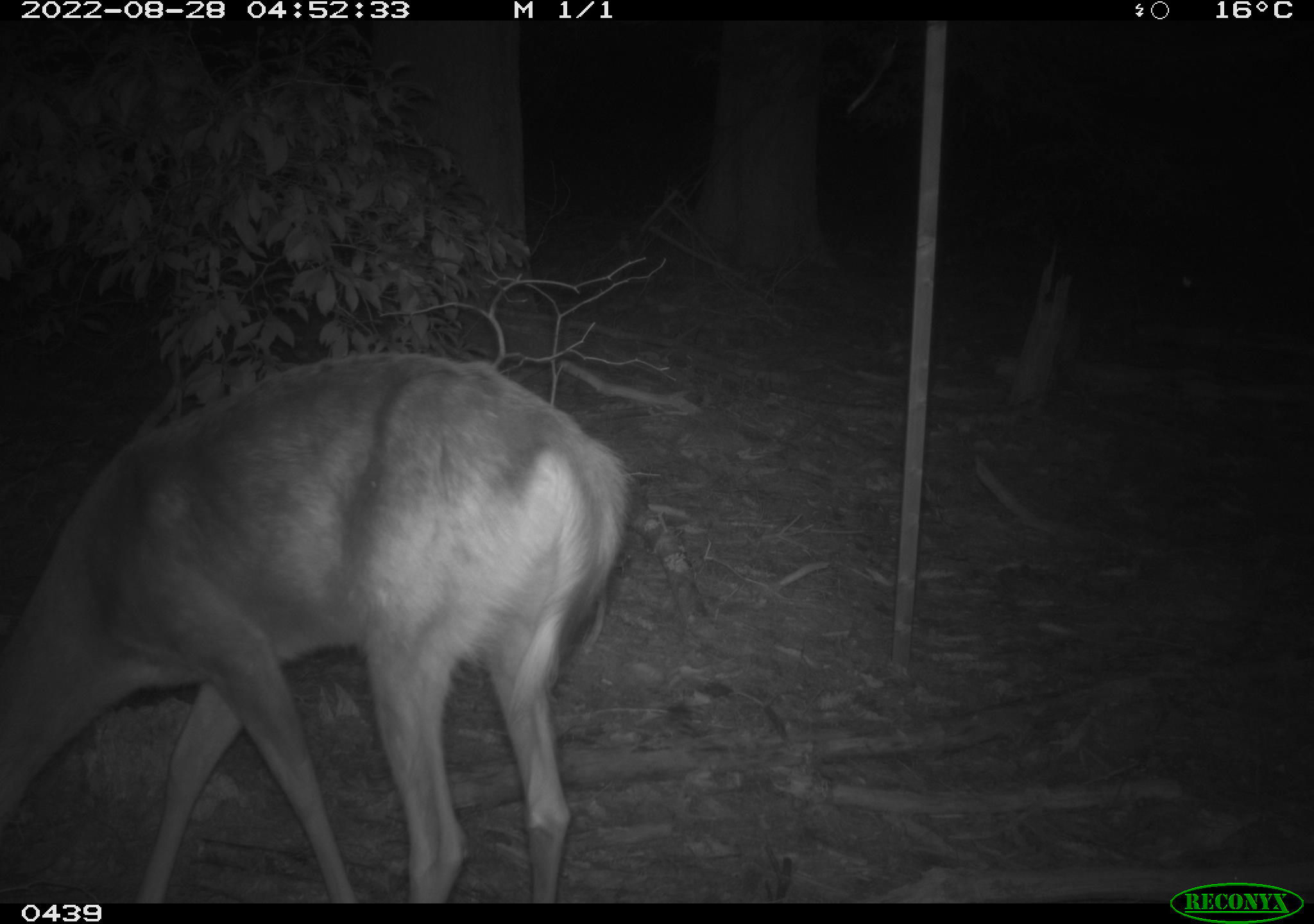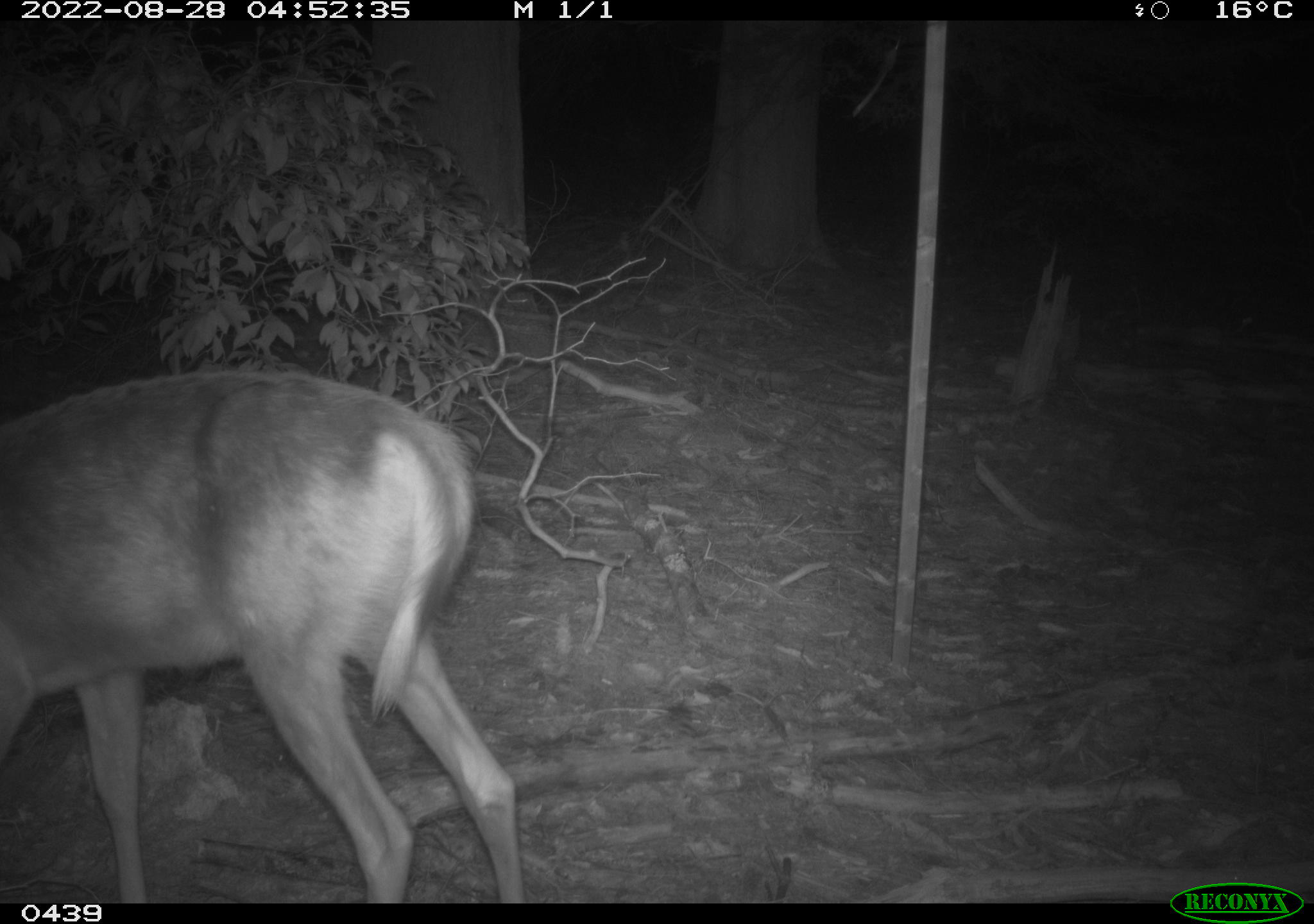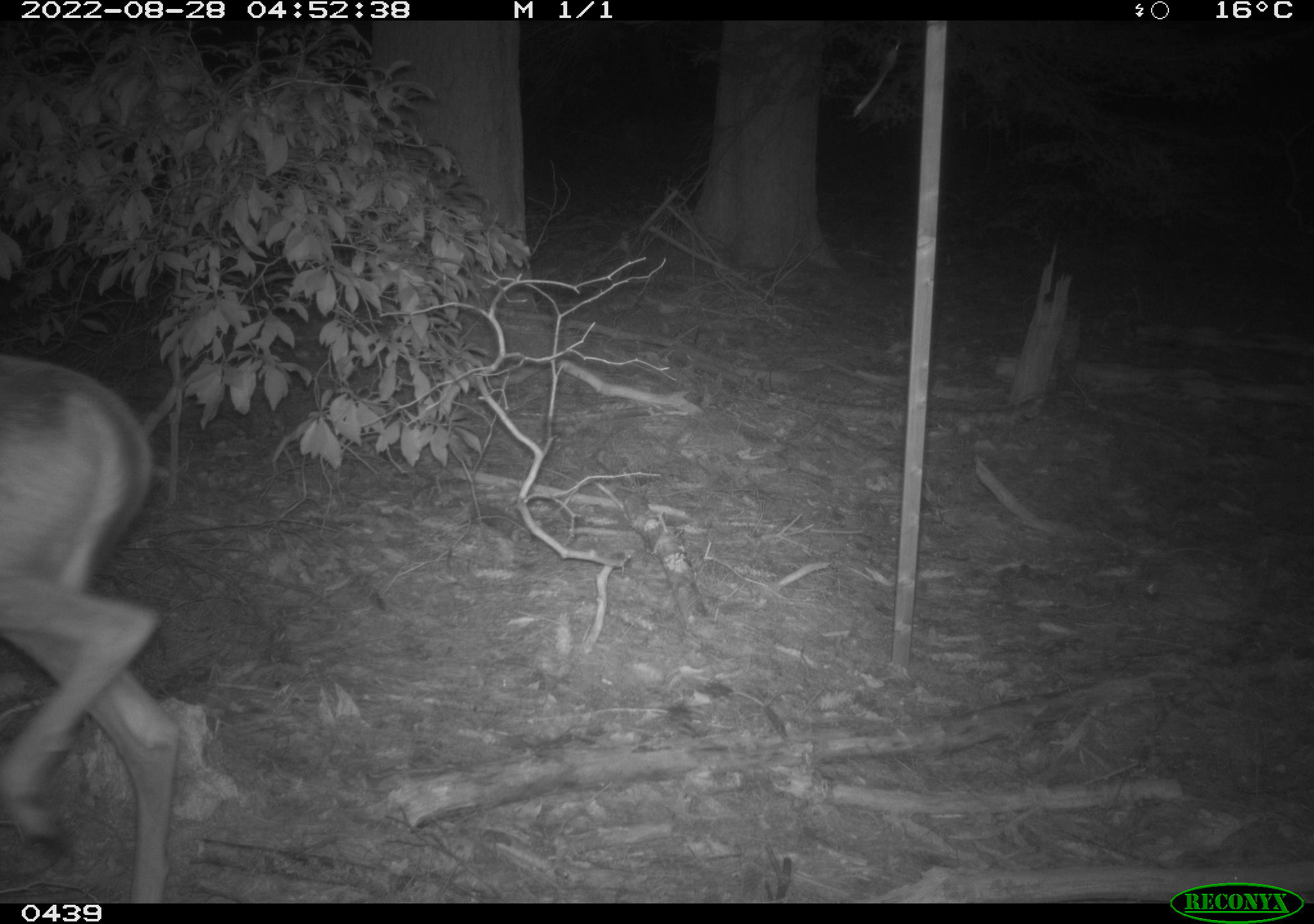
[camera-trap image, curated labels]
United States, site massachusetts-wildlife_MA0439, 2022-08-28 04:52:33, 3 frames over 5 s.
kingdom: Animalia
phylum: Chordata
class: Mammalia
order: Artiodactyla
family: Cervidae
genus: Odocoileus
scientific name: Odocoileus virginianus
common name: white-tailed deer